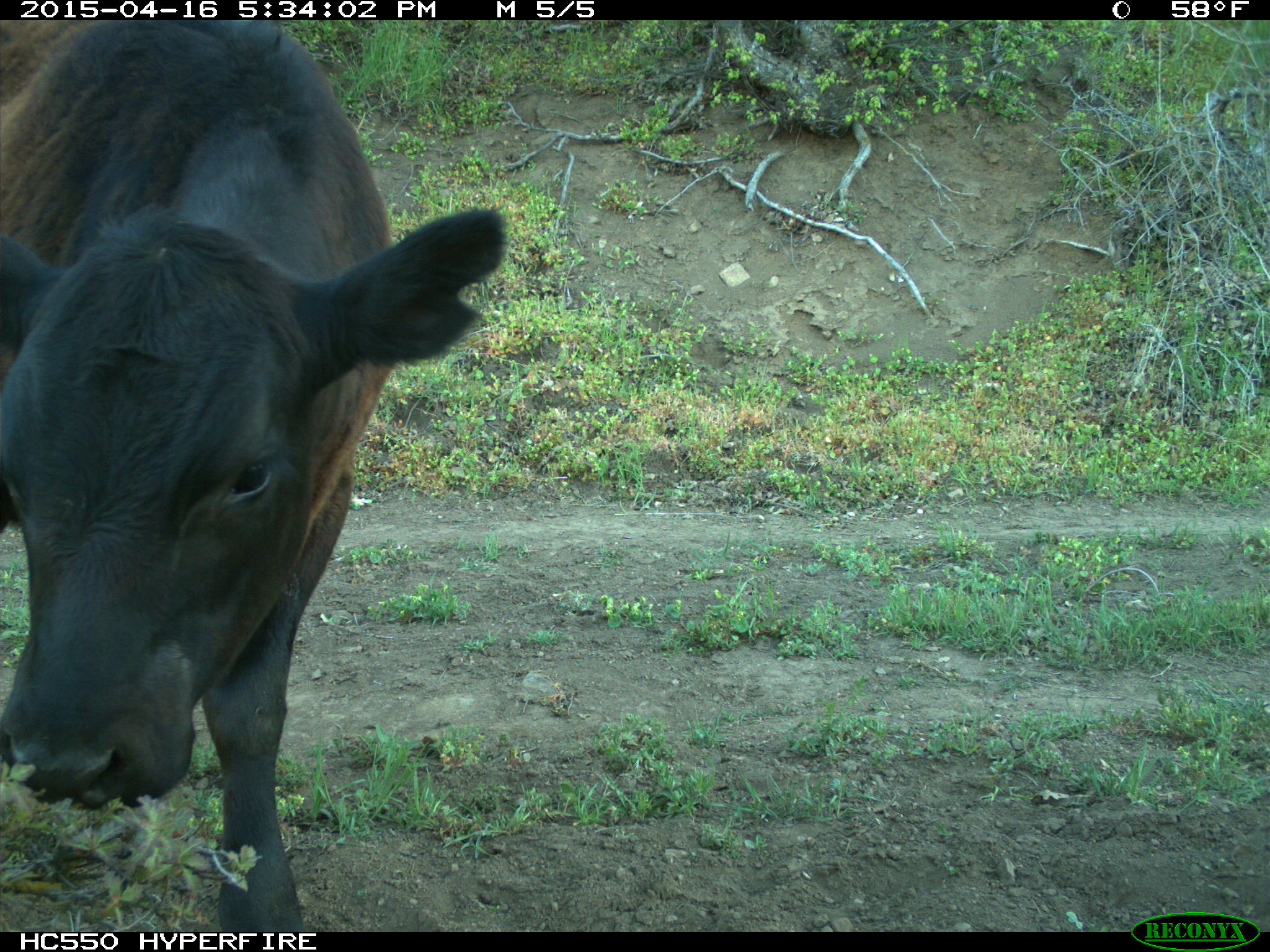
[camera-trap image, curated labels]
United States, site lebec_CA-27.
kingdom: Animalia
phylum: Chordata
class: Mammalia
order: Artiodactyla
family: Bovidae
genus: Bos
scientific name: Bos taurus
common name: domestic cow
Bos taurus (domestic cow).